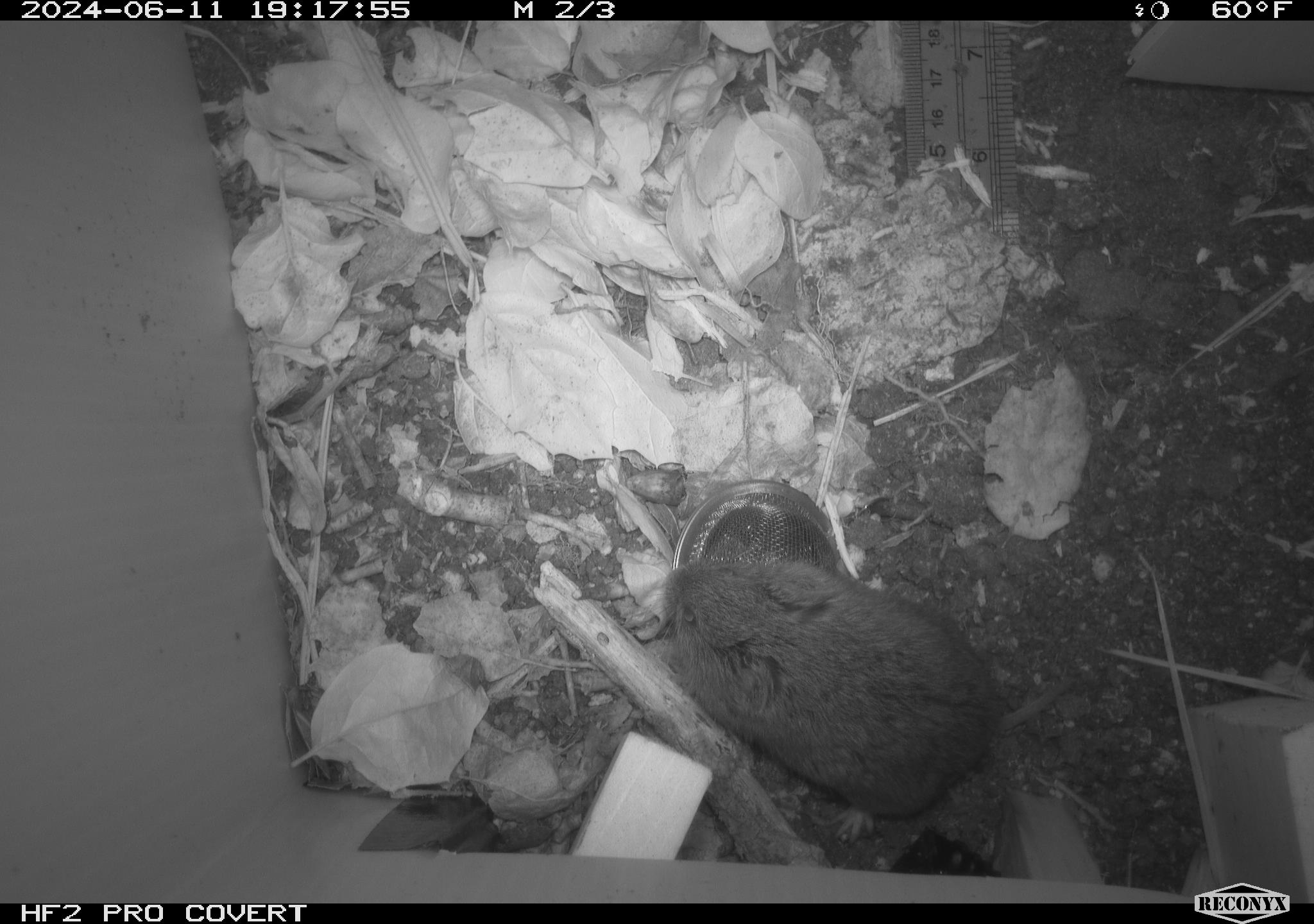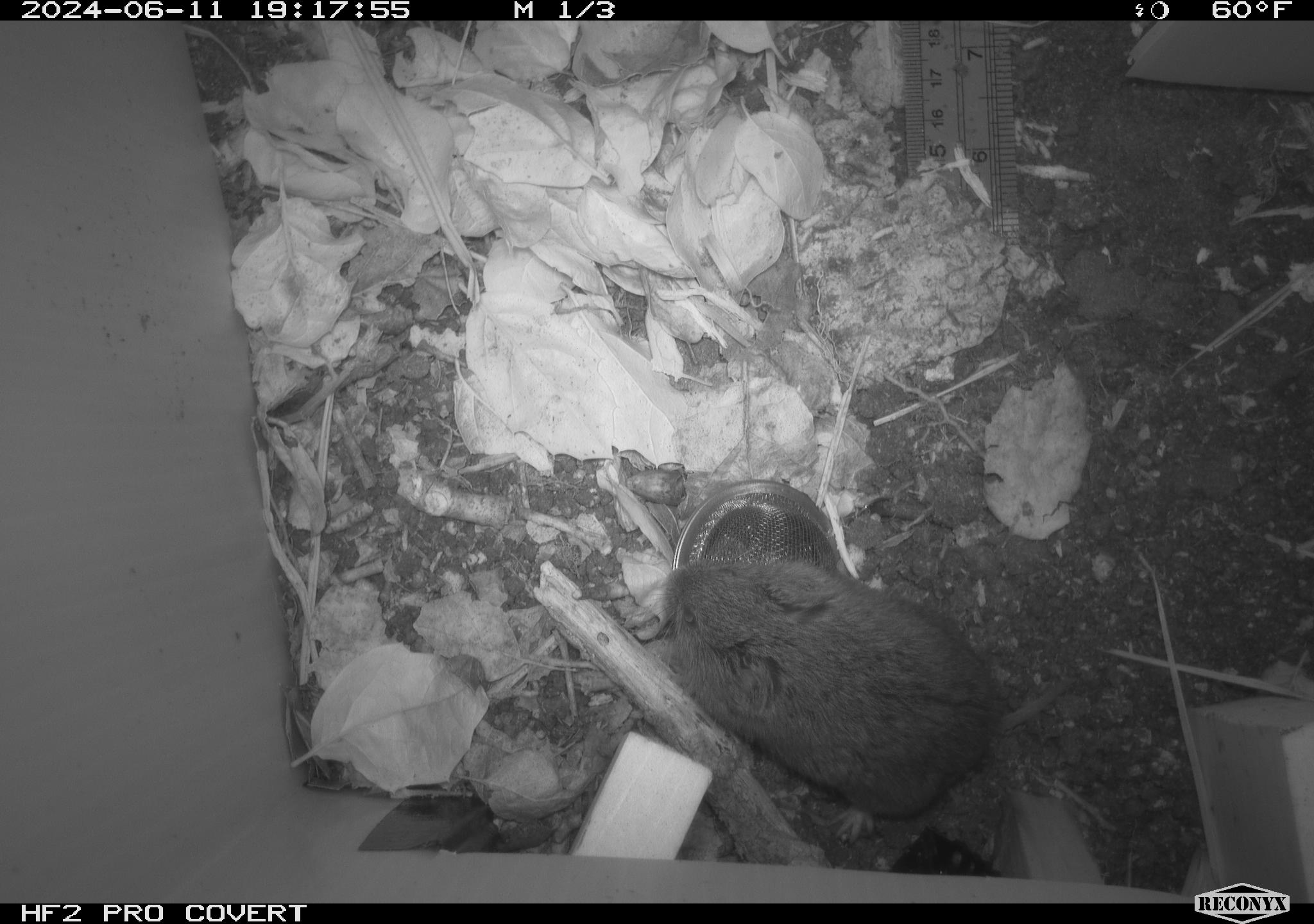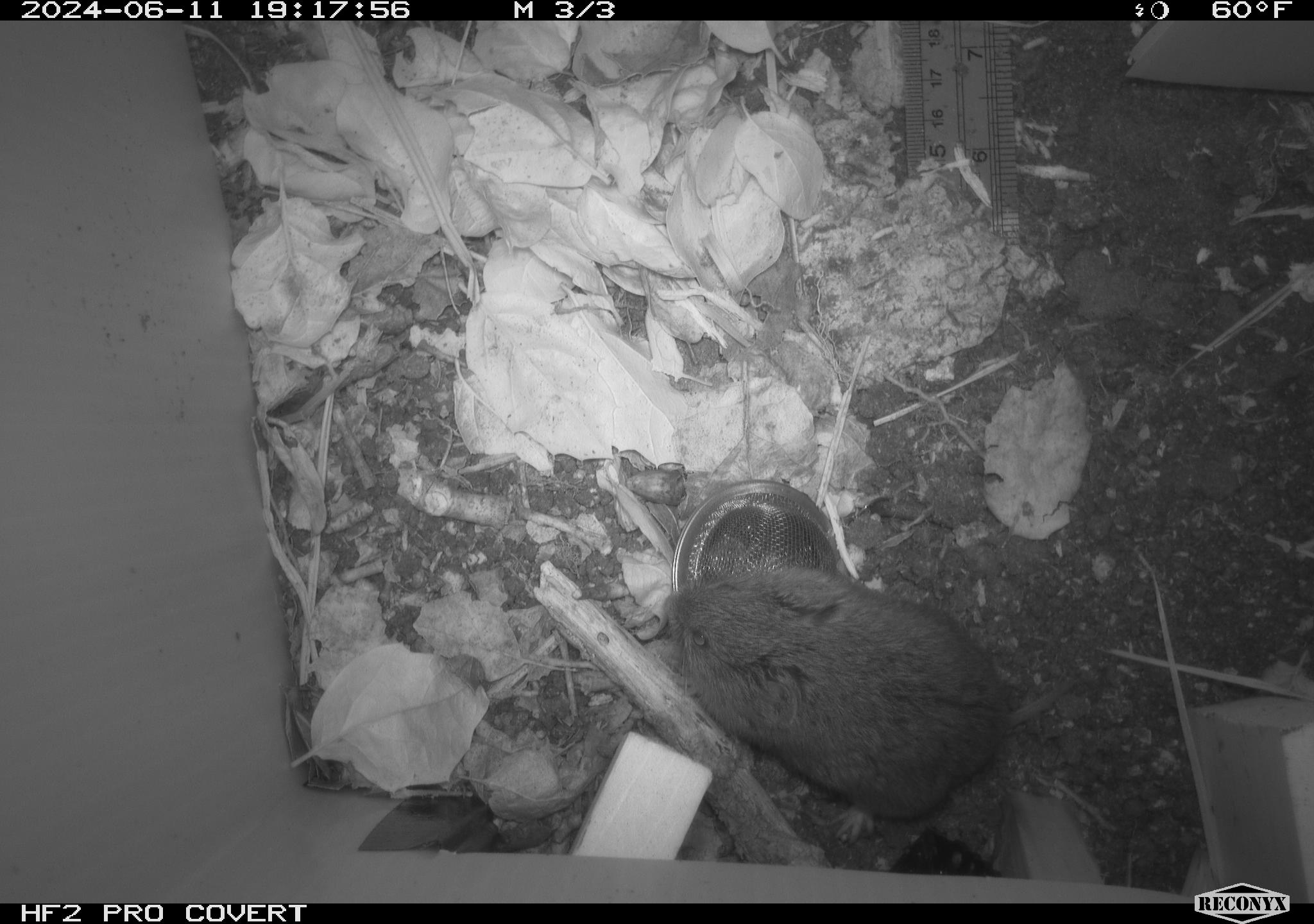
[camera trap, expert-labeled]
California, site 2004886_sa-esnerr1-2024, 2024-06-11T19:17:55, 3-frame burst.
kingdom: Animalia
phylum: Chordata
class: Mammalia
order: Rodentia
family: Cricetidae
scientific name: Cricetidae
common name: hamsters, voles, lemmings, and allies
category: cricetidae family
Cricetidae family (hamsters, voles, lemmings, and allies) (Cricetidae).